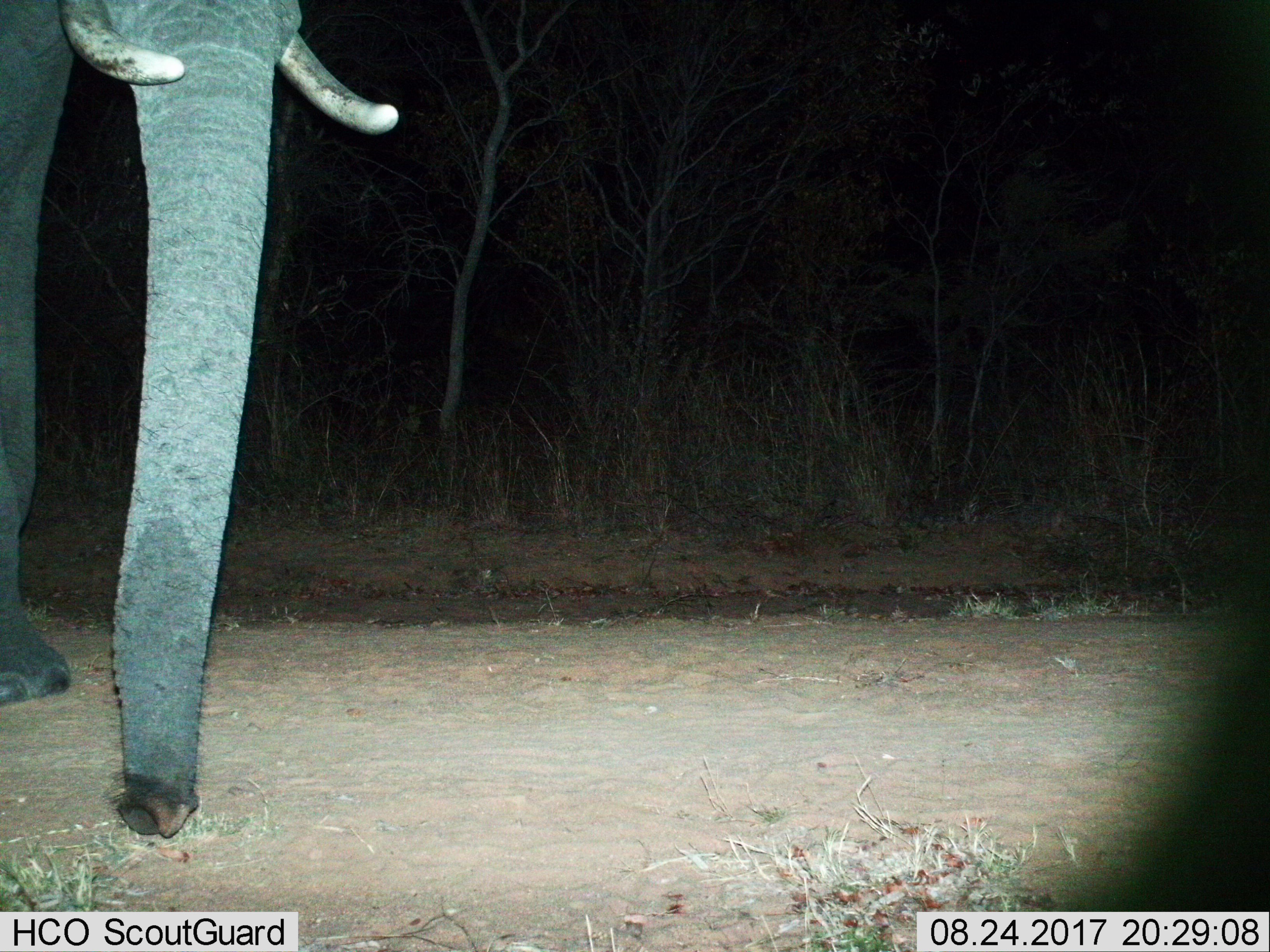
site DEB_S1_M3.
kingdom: Animalia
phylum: Chordata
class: Mammalia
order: Proboscidea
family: Elephantidae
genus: Loxodonta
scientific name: Loxodonta africana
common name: african bush elephant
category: elephant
Elephant (african bush elephant) (Loxodonta africana), count 1. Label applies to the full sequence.